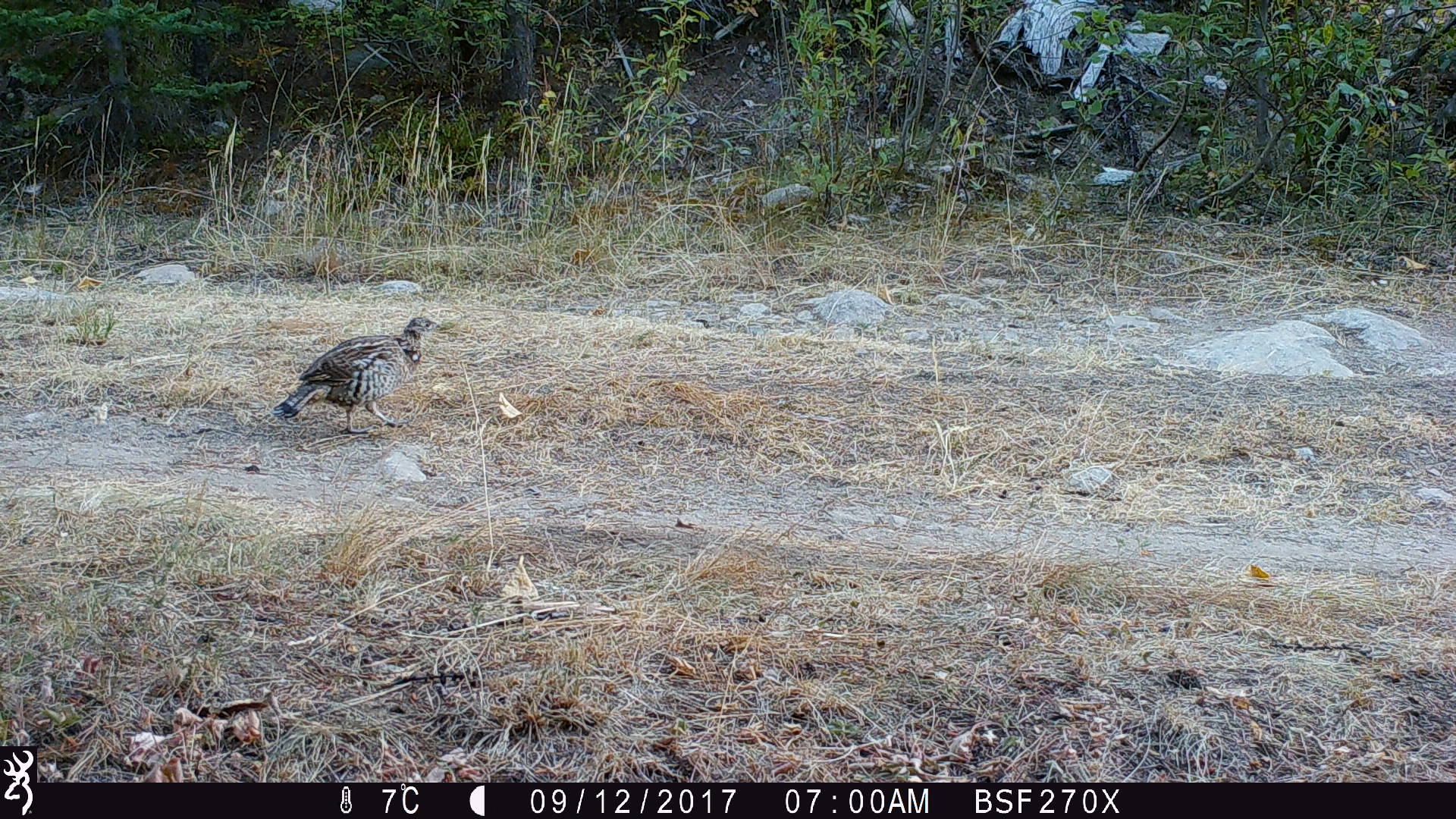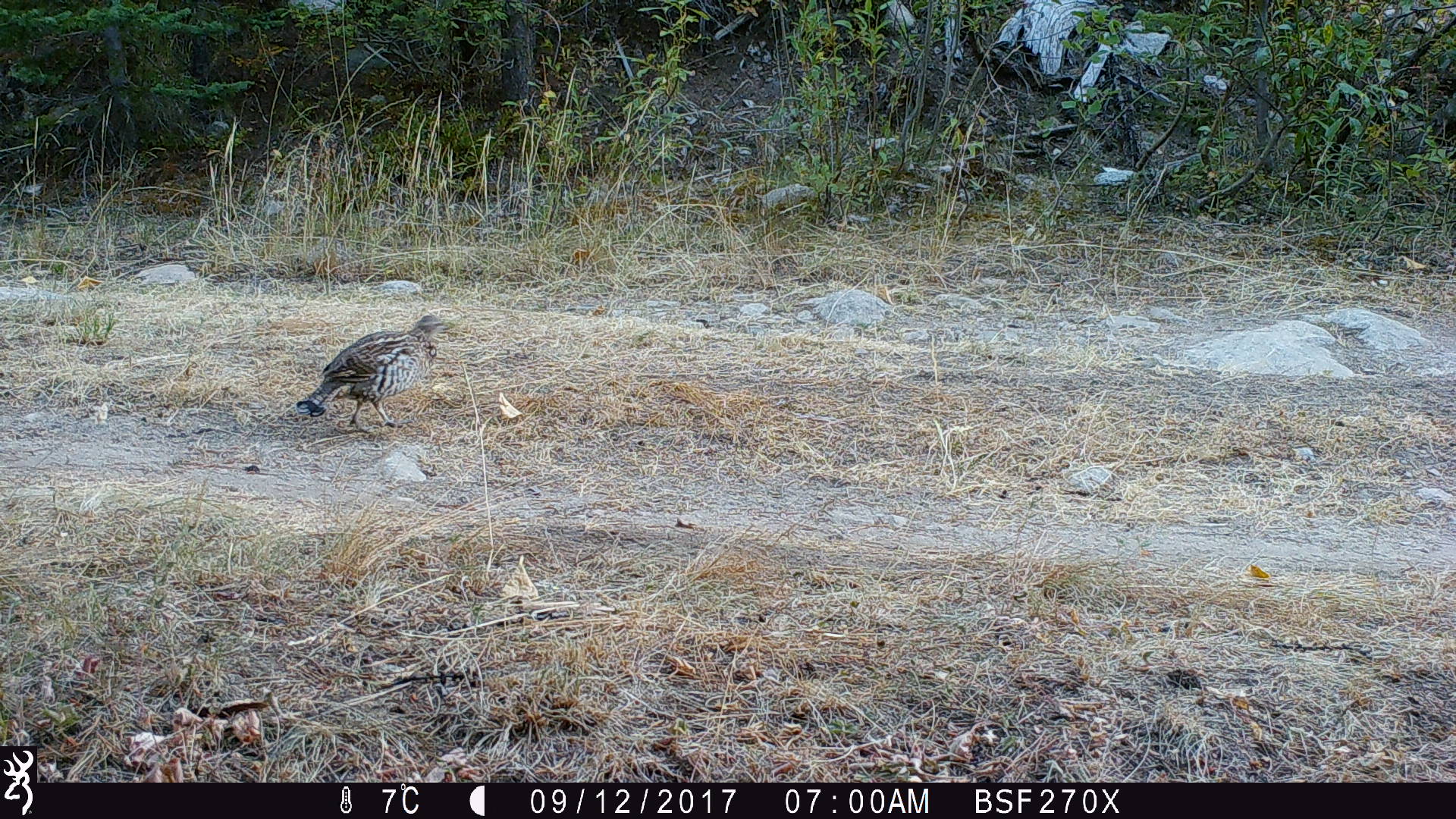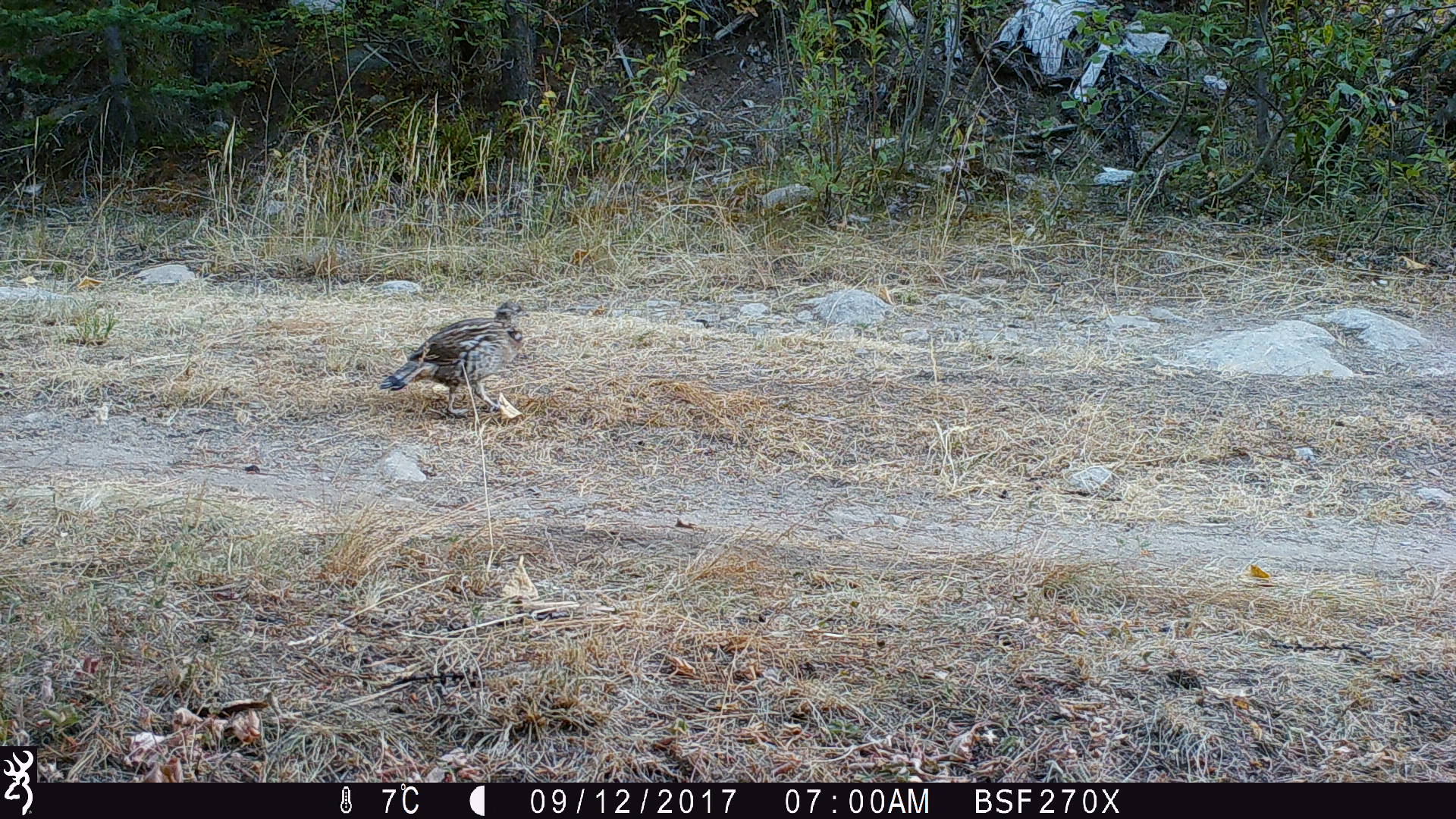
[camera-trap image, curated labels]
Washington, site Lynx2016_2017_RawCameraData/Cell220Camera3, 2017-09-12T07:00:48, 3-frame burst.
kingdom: Animalia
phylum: Chordata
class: Aves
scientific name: Aves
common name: birds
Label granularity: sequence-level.